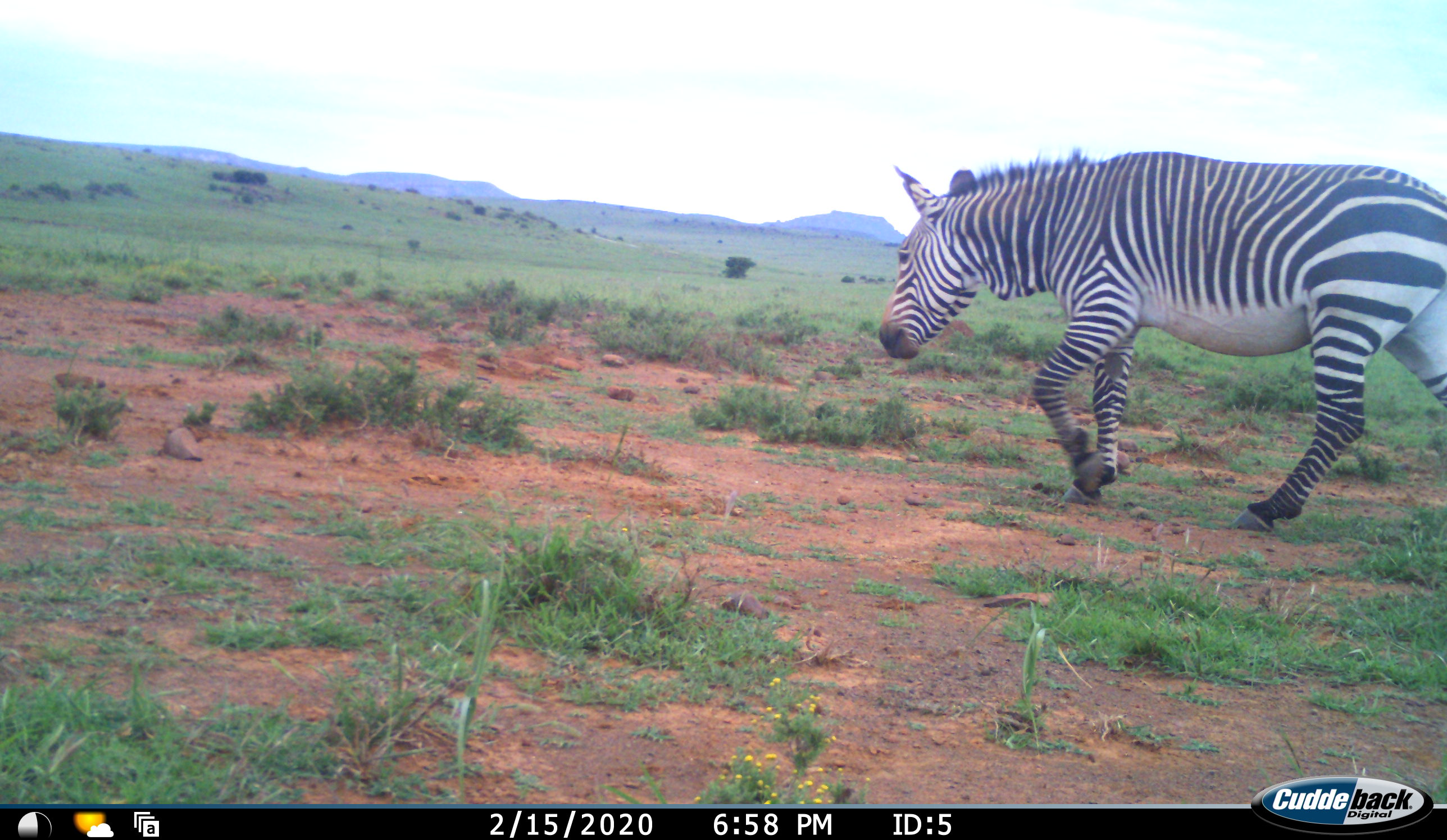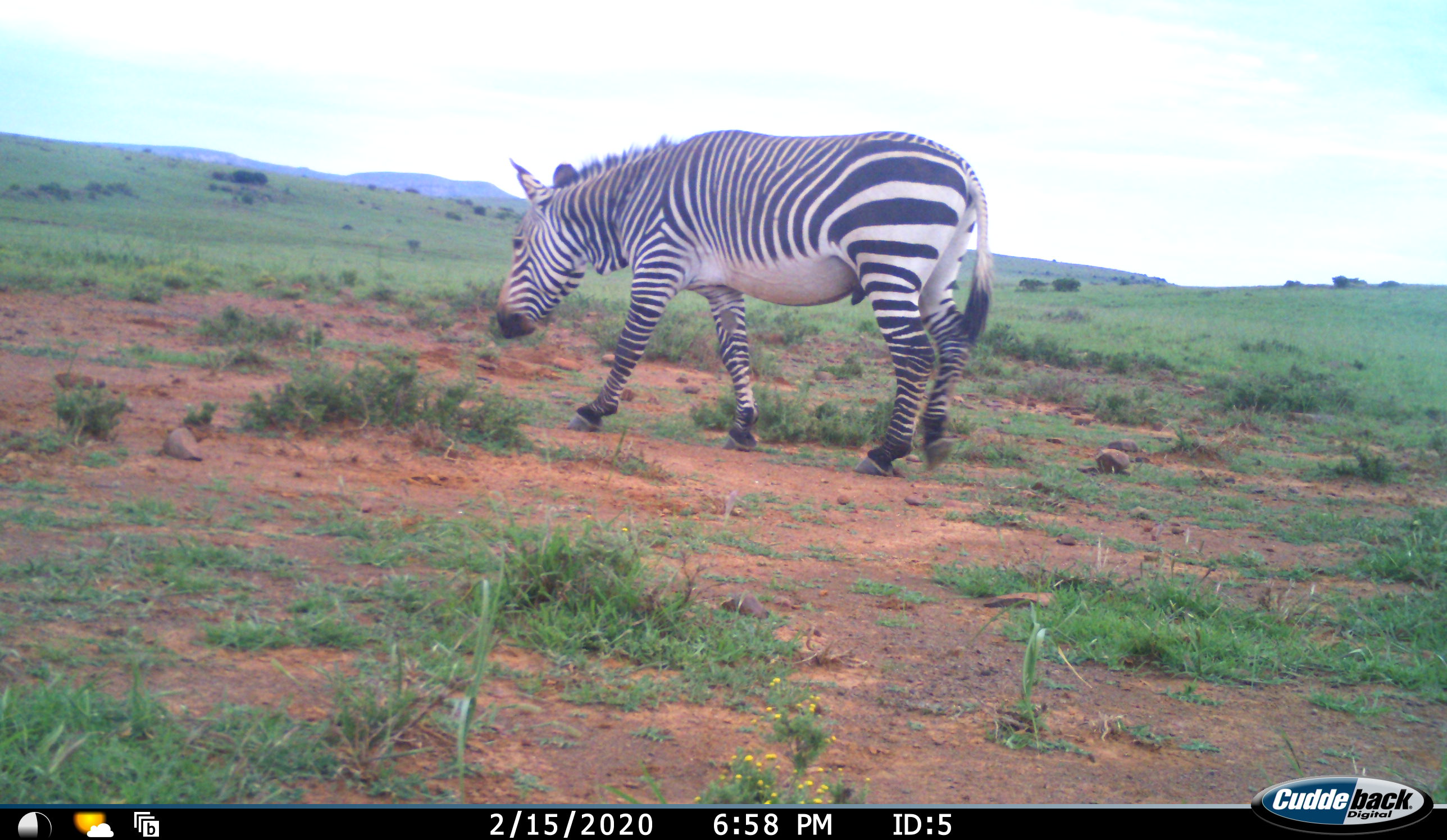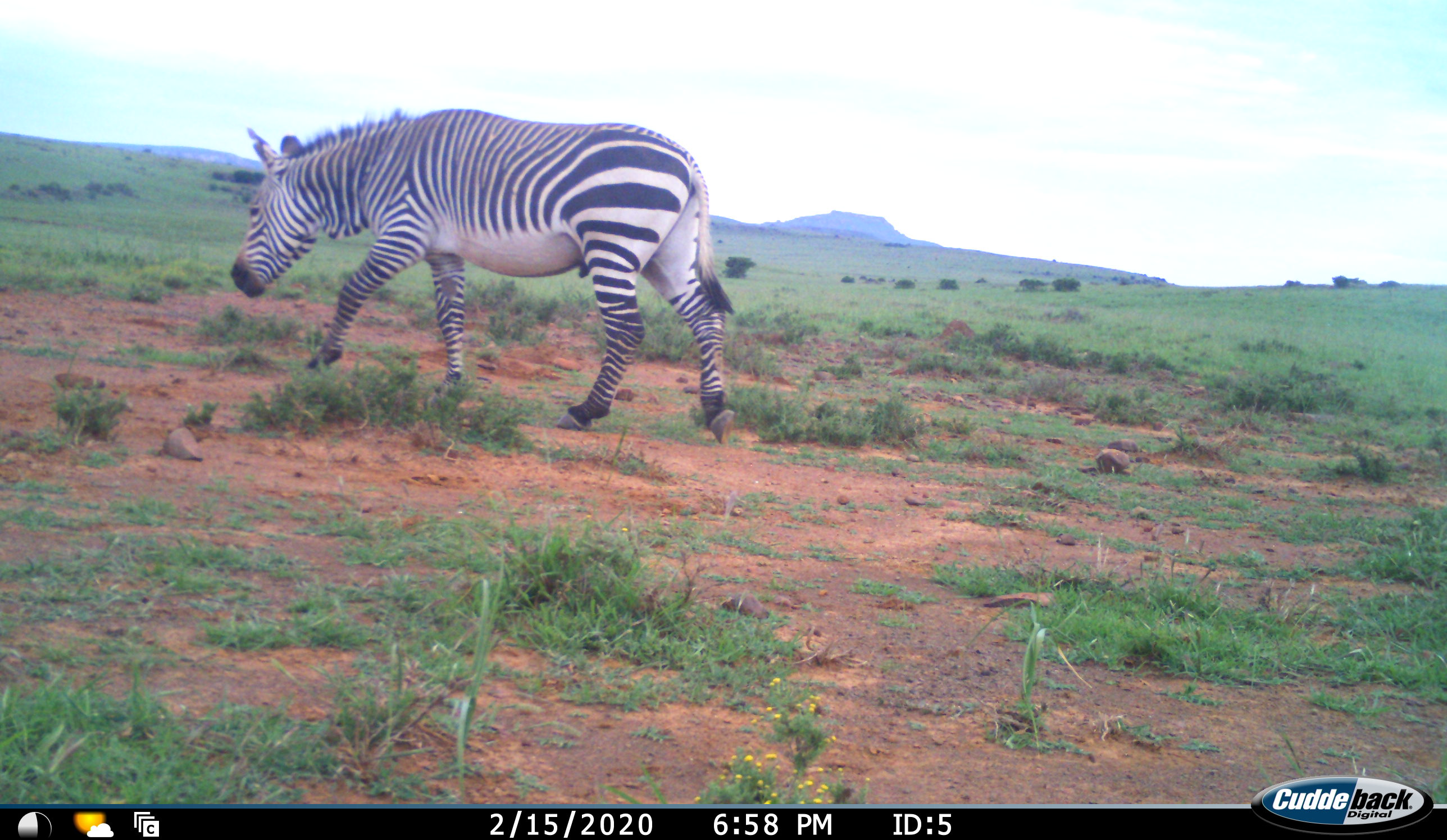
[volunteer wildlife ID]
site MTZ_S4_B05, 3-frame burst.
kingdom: Animalia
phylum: Chordata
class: Mammalia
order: Perissodactyla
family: Equidae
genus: Equus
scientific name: Equus zebra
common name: mountain zebra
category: zebramountain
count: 1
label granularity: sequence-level